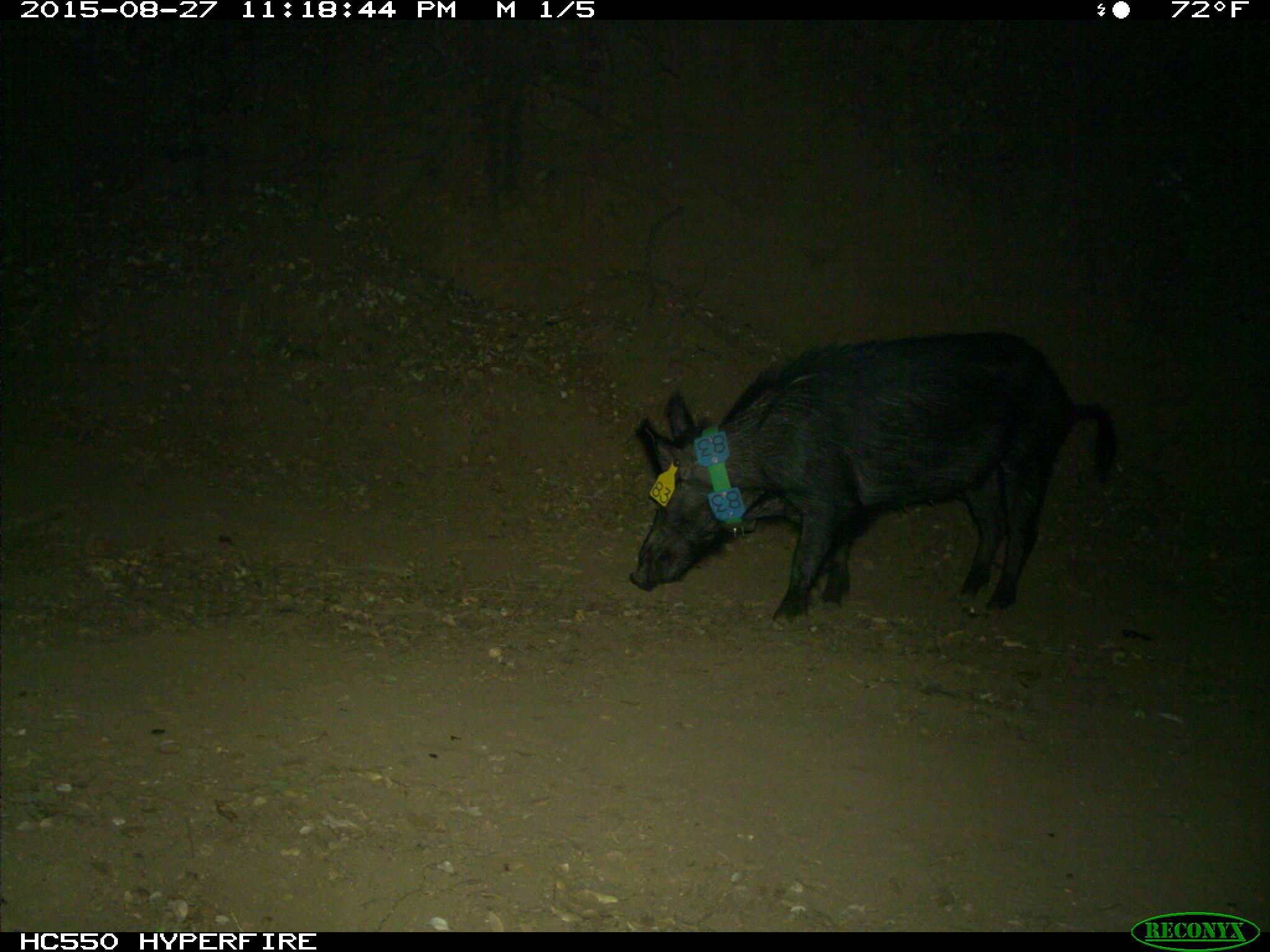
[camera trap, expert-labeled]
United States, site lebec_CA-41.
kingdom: Animalia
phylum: Chordata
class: Mammalia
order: Artiodactyla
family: Suidae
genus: Sus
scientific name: Sus scrofa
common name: wild boar